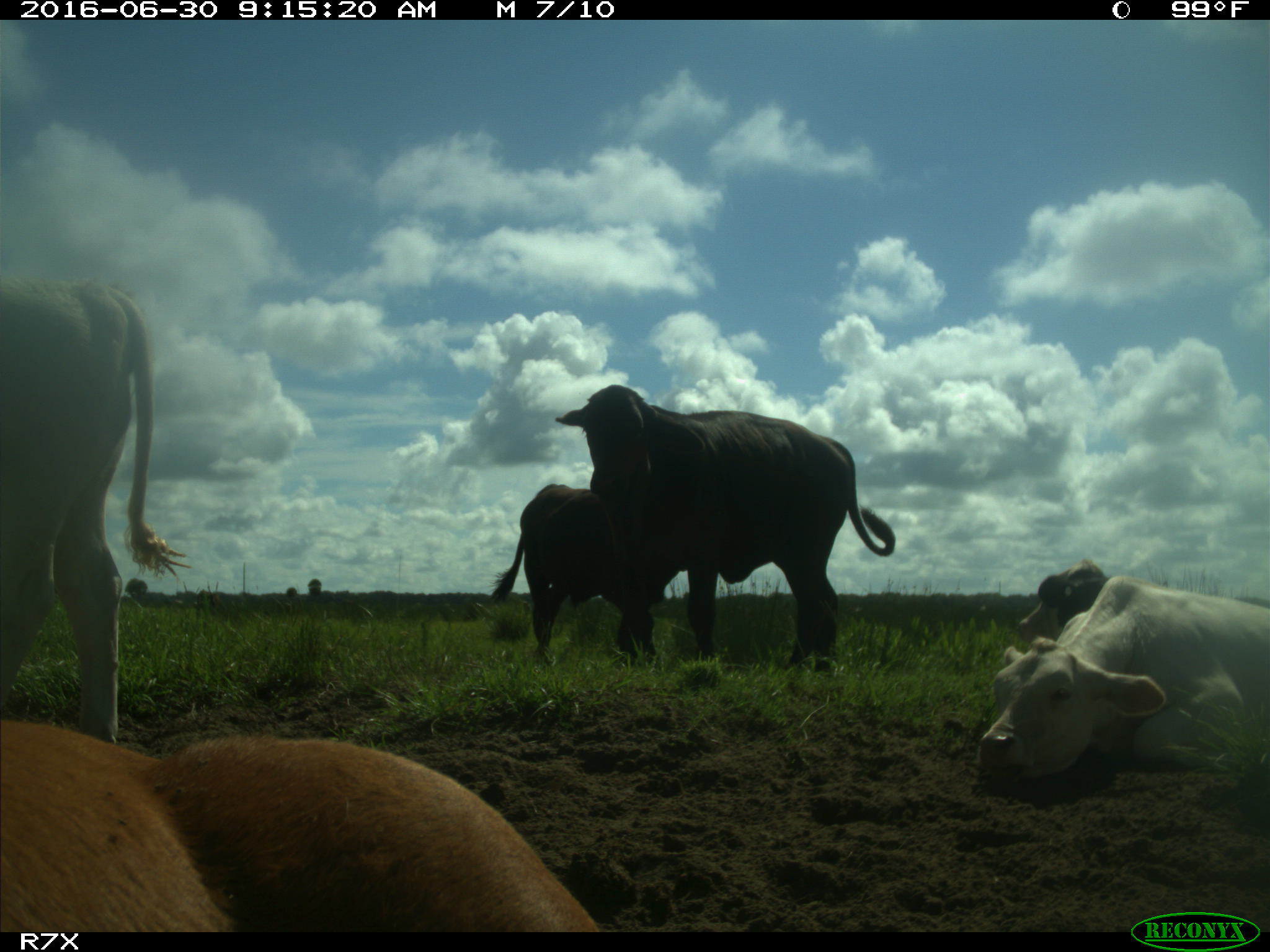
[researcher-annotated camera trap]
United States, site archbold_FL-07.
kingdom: Animalia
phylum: Chordata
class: Mammalia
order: Artiodactyla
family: Bovidae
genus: Bos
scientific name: Bos taurus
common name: domestic cow